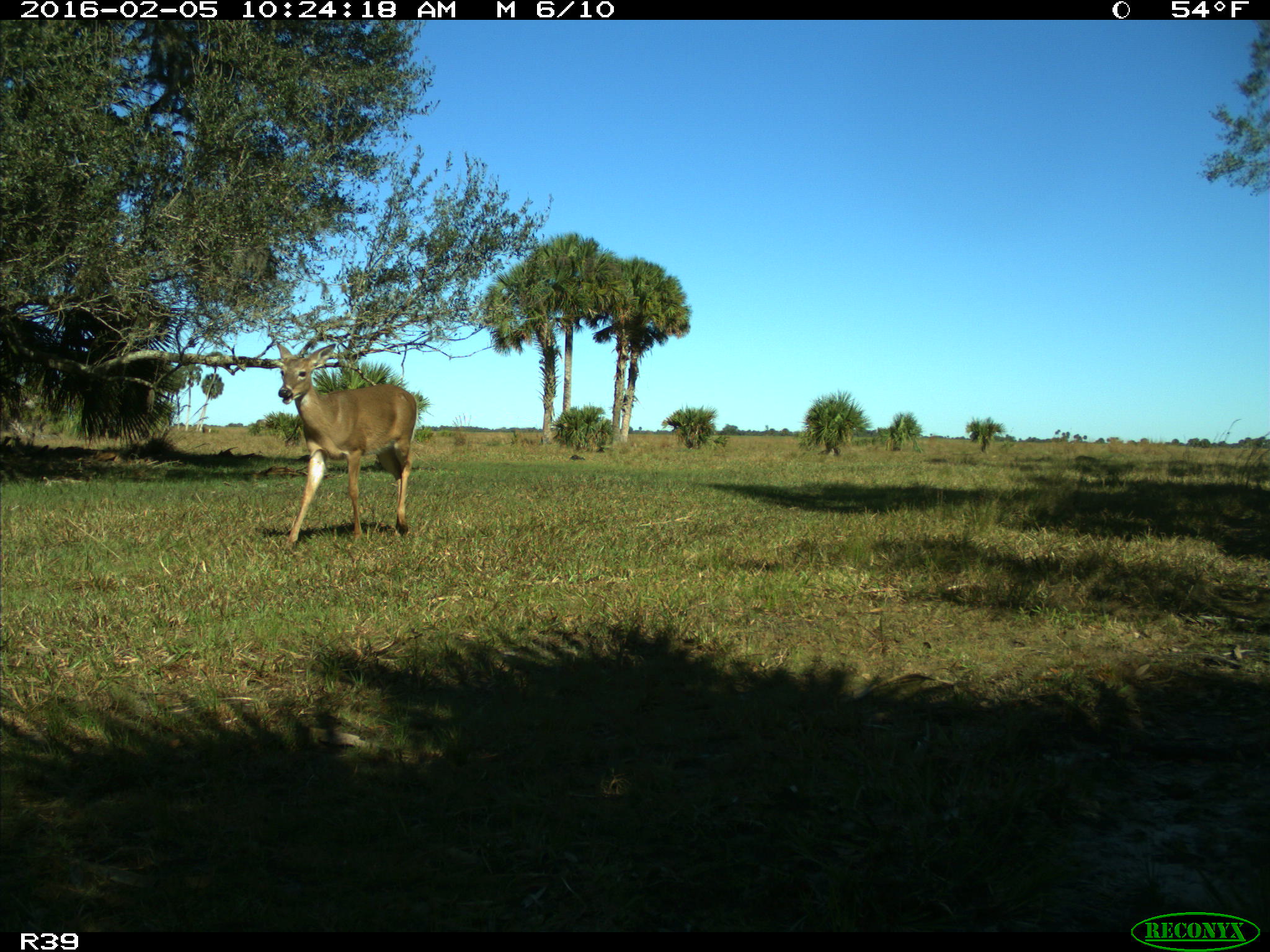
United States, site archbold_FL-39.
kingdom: Animalia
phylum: Chordata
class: Mammalia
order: Artiodactyla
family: Cervidae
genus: Odocoileus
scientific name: Odocoileus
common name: deer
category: unidentified deer